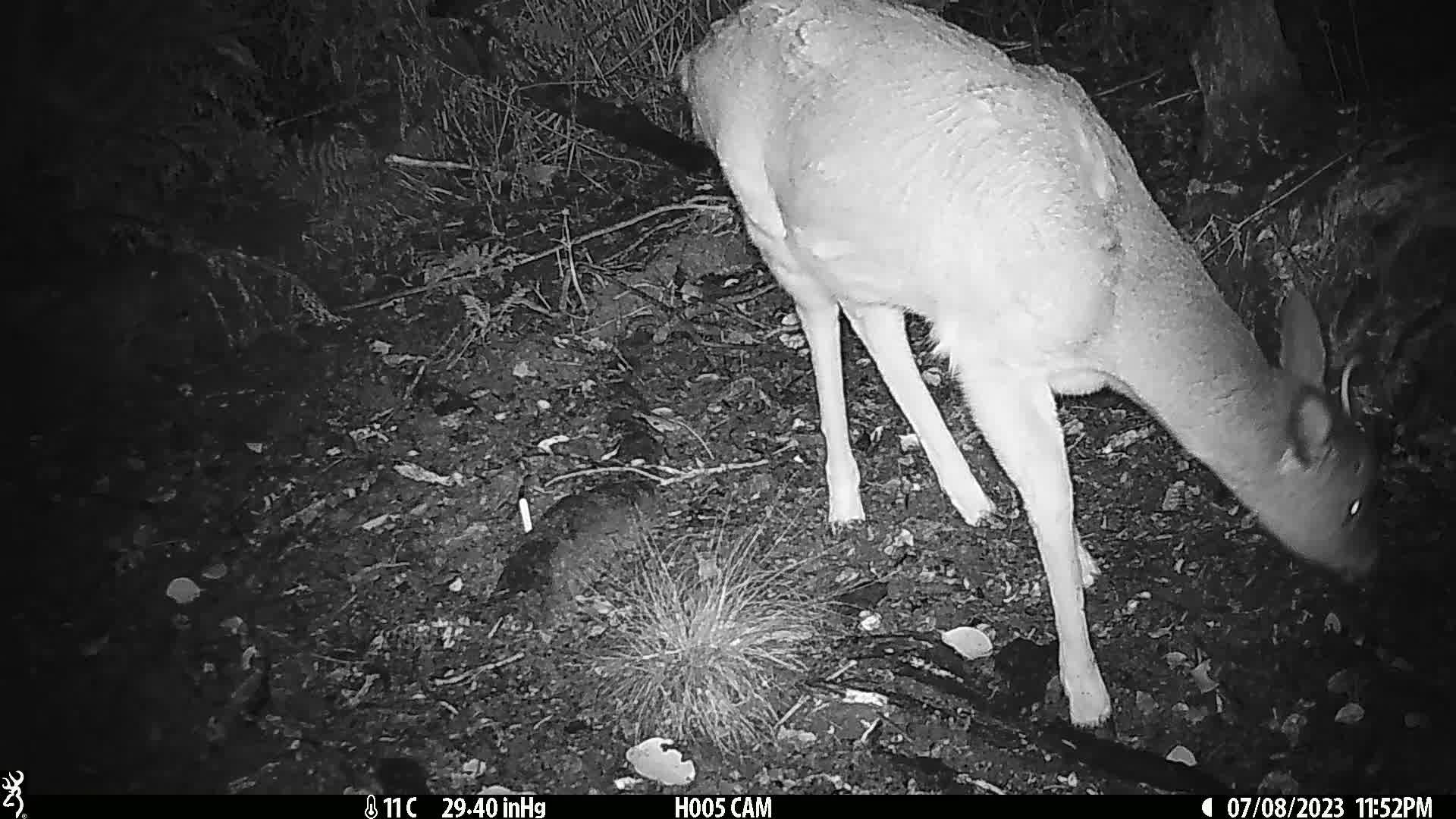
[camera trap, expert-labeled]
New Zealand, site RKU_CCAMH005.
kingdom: Animalia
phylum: Chordata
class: Mammalia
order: Artiodactyla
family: Cervidae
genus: Odocoileus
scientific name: Odocoileus virginianus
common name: white-tailed deer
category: white tailed deer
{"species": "white tailed deer (white-tailed deer) (Odocoileus virginianus)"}